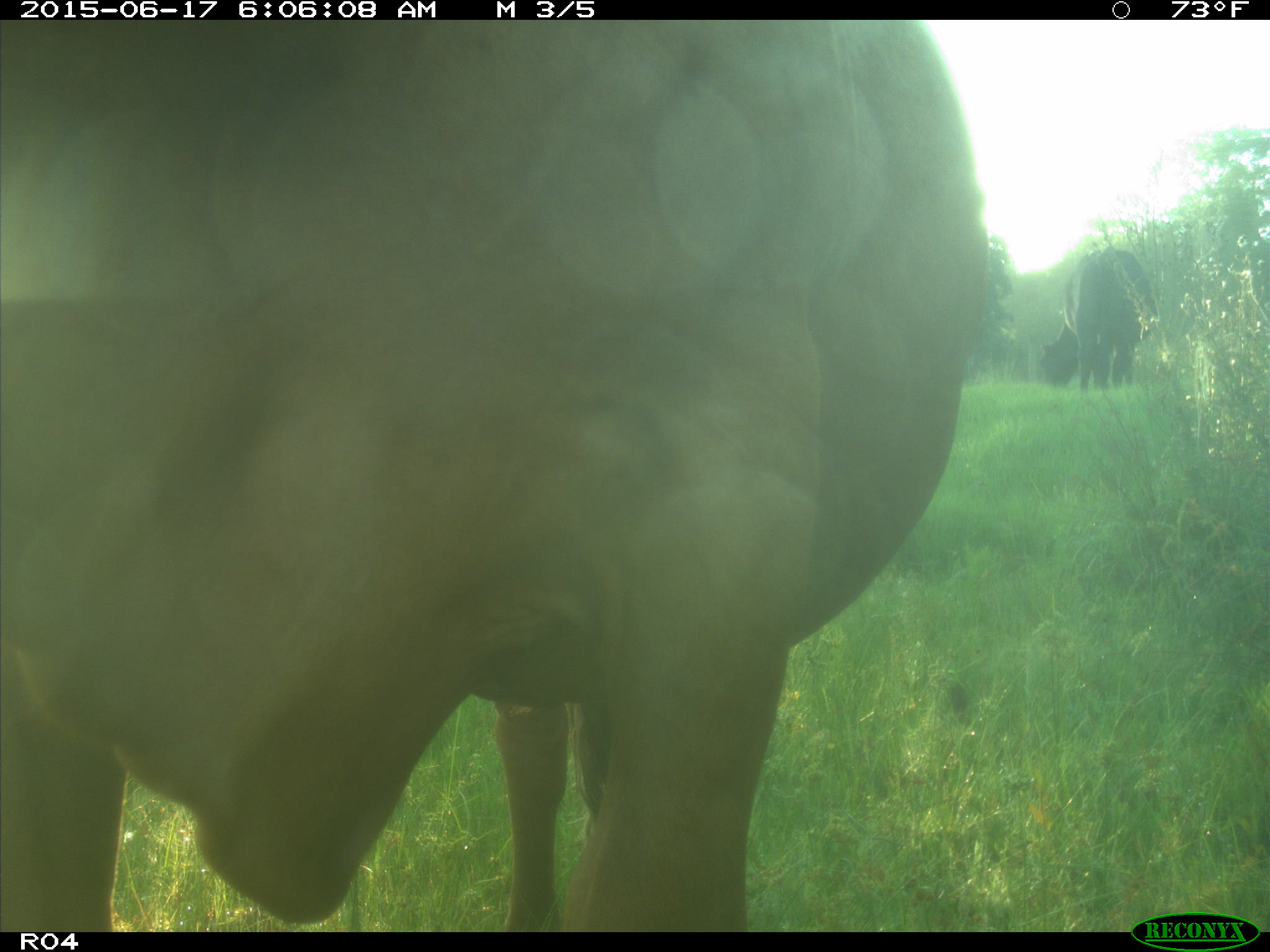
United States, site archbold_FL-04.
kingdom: Animalia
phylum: Chordata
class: Mammalia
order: Artiodactyla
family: Bovidae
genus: Bos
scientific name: Bos taurus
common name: domestic cow